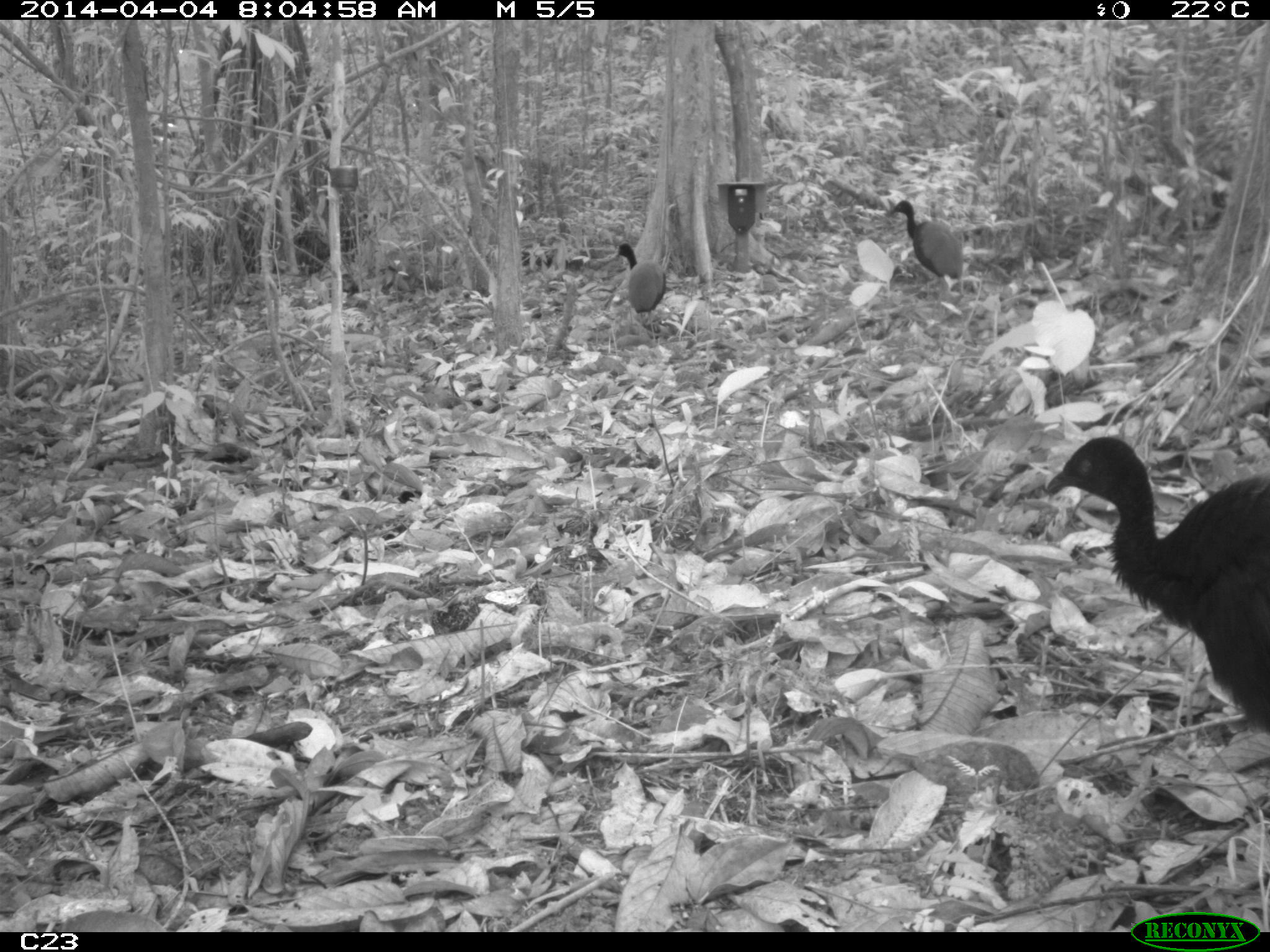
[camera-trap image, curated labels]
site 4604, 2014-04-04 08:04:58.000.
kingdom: Animalia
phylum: Chordata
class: Aves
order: Gruiformes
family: Psophiidae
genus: Psophia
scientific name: Psophia crepitans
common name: gray-winged trumpeter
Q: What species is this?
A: Psophia crepitans (gray-winged trumpeter).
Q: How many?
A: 3.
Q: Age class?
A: Adult.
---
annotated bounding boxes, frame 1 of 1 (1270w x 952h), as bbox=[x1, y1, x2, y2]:
psophia crepitans: bbox=[1043, 435, 1270, 736]; bbox=[889, 199, 962, 279]; bbox=[617, 243, 667, 341]